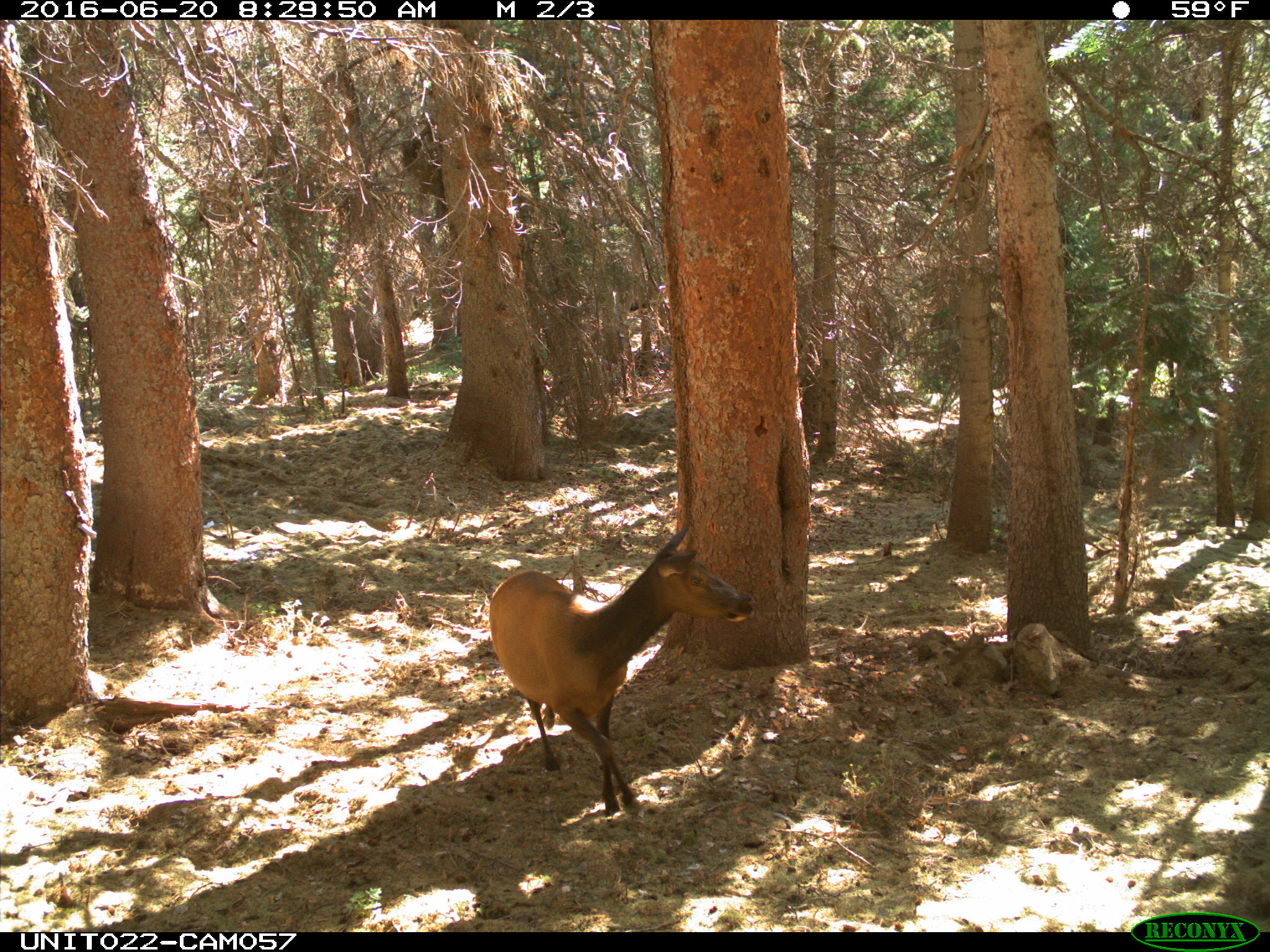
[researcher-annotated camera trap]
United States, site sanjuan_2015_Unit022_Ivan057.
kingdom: Animalia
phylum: Chordata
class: Mammalia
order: Artiodactyla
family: Cervidae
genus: Cervus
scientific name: Cervus elaphus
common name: red deer